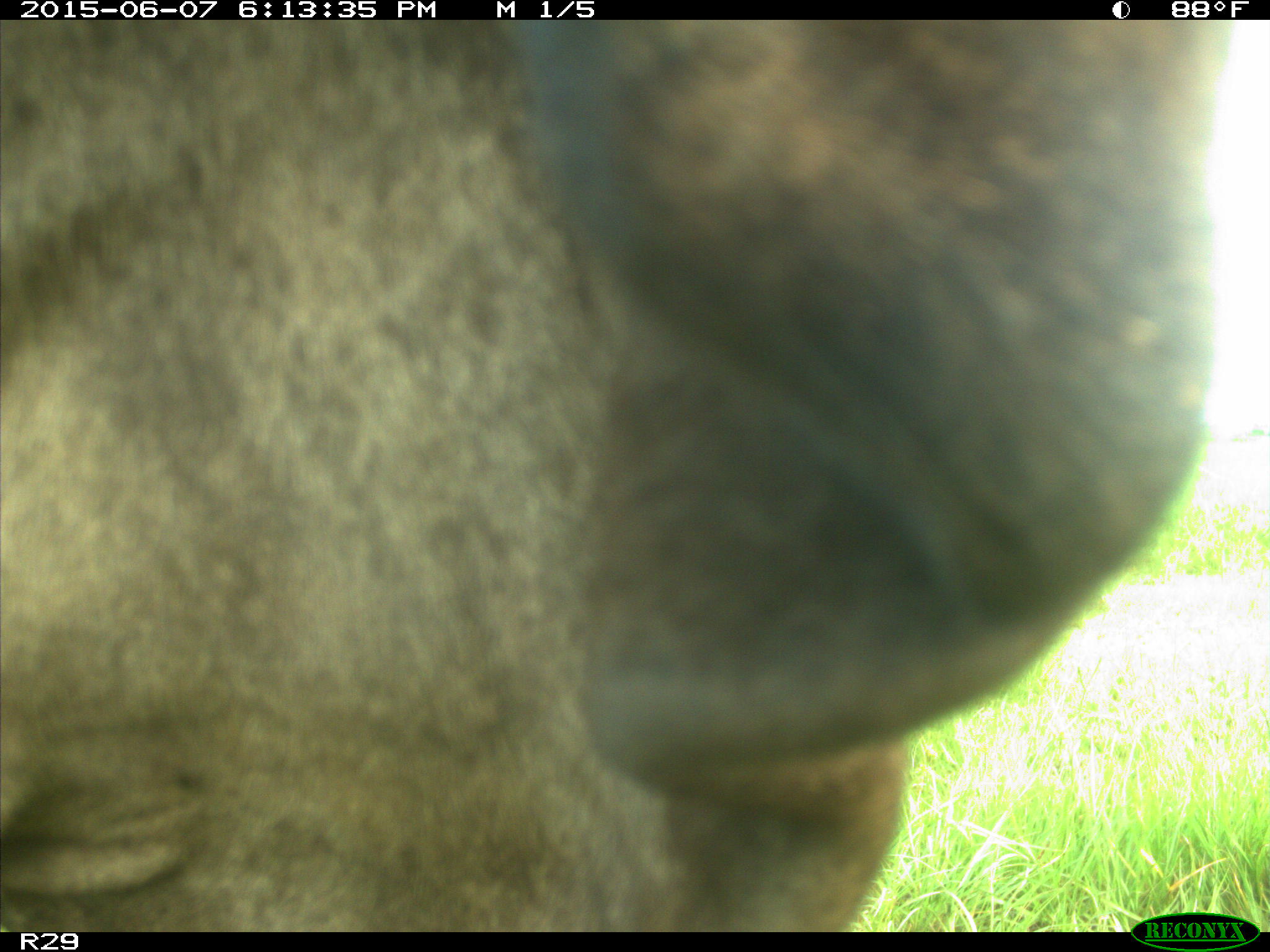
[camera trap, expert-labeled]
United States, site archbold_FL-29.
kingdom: Animalia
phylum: Chordata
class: Mammalia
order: Artiodactyla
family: Bovidae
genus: Bos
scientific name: Bos taurus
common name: domestic cow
Bos taurus (domestic cow).